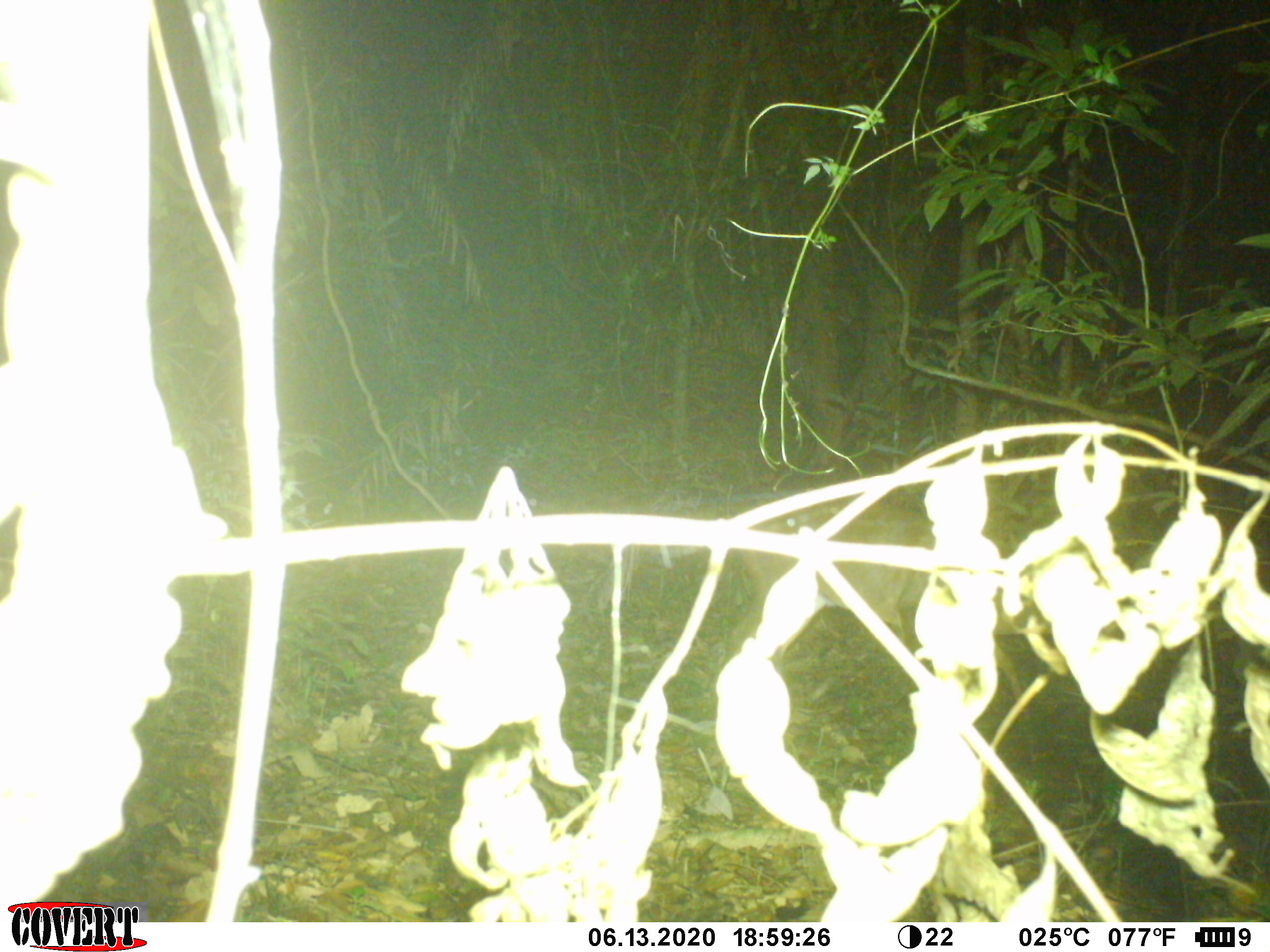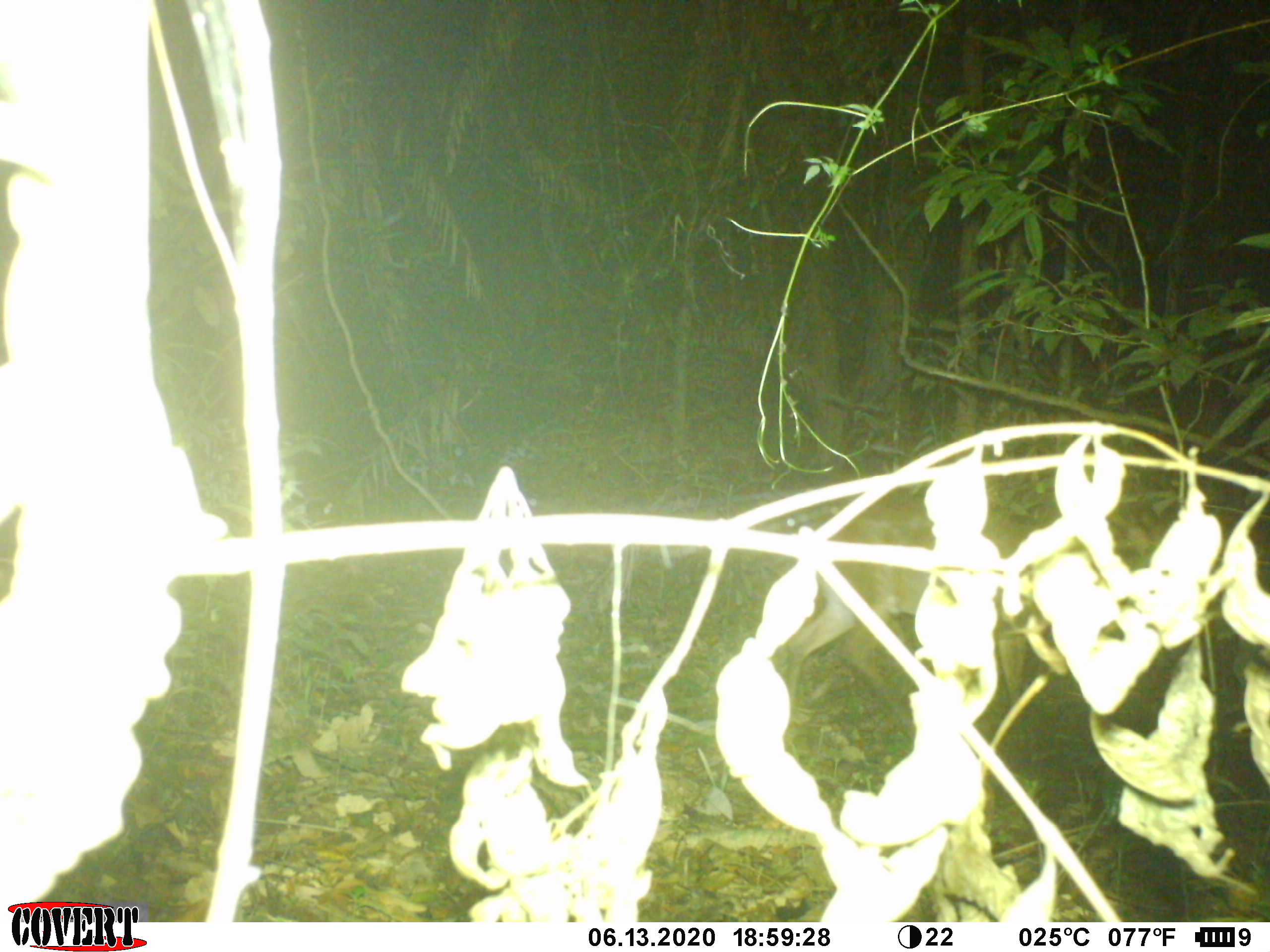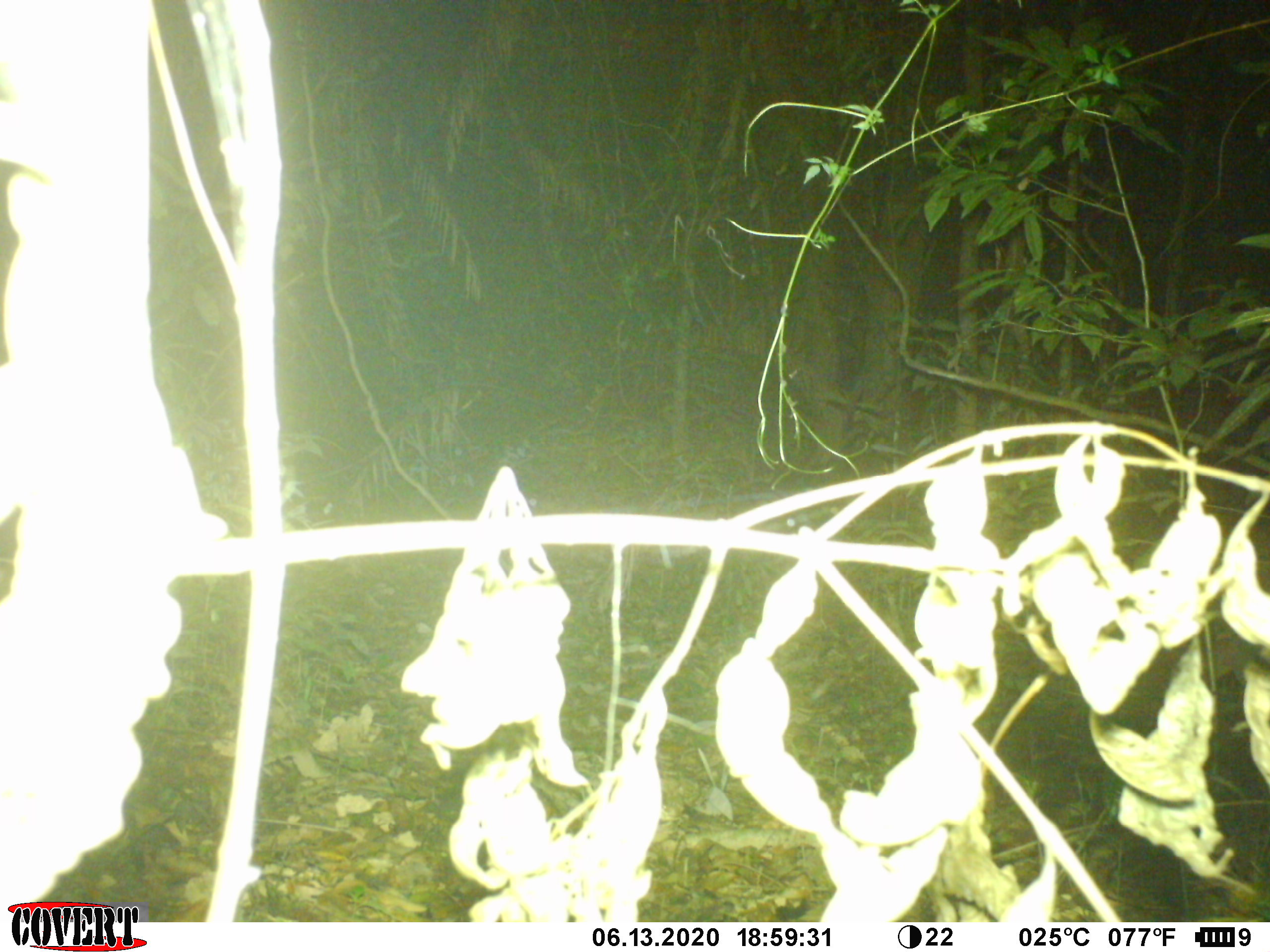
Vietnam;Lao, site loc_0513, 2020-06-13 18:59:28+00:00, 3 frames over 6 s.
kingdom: Animalia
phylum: Chordata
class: Mammalia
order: Artiodactyla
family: Cervidae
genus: Muntiacus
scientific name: Muntiacus vuquangensis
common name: large-antlered muntjac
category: large antlered muntjac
Large antlered muntjac (large-antlered muntjac) (Muntiacus vuquangensis). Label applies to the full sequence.